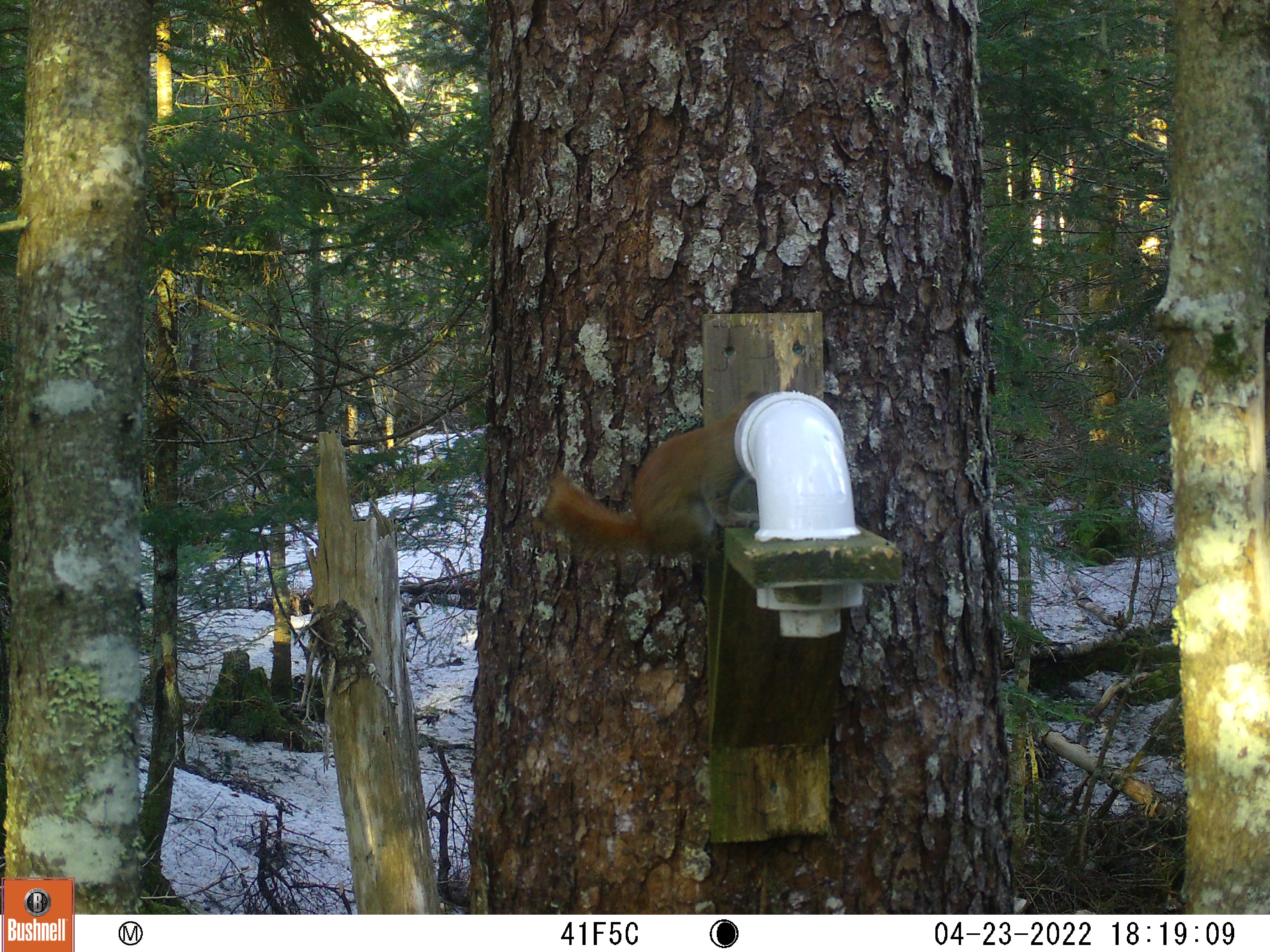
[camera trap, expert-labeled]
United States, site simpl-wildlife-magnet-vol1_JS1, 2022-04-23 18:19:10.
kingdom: Animalia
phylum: Chordata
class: Mammalia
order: Rodentia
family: Sciuridae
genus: Tamiasciurus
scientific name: Tamiasciurus hudsonicus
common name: red squirrel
Red squirrel (Tamiasciurus hudsonicus).